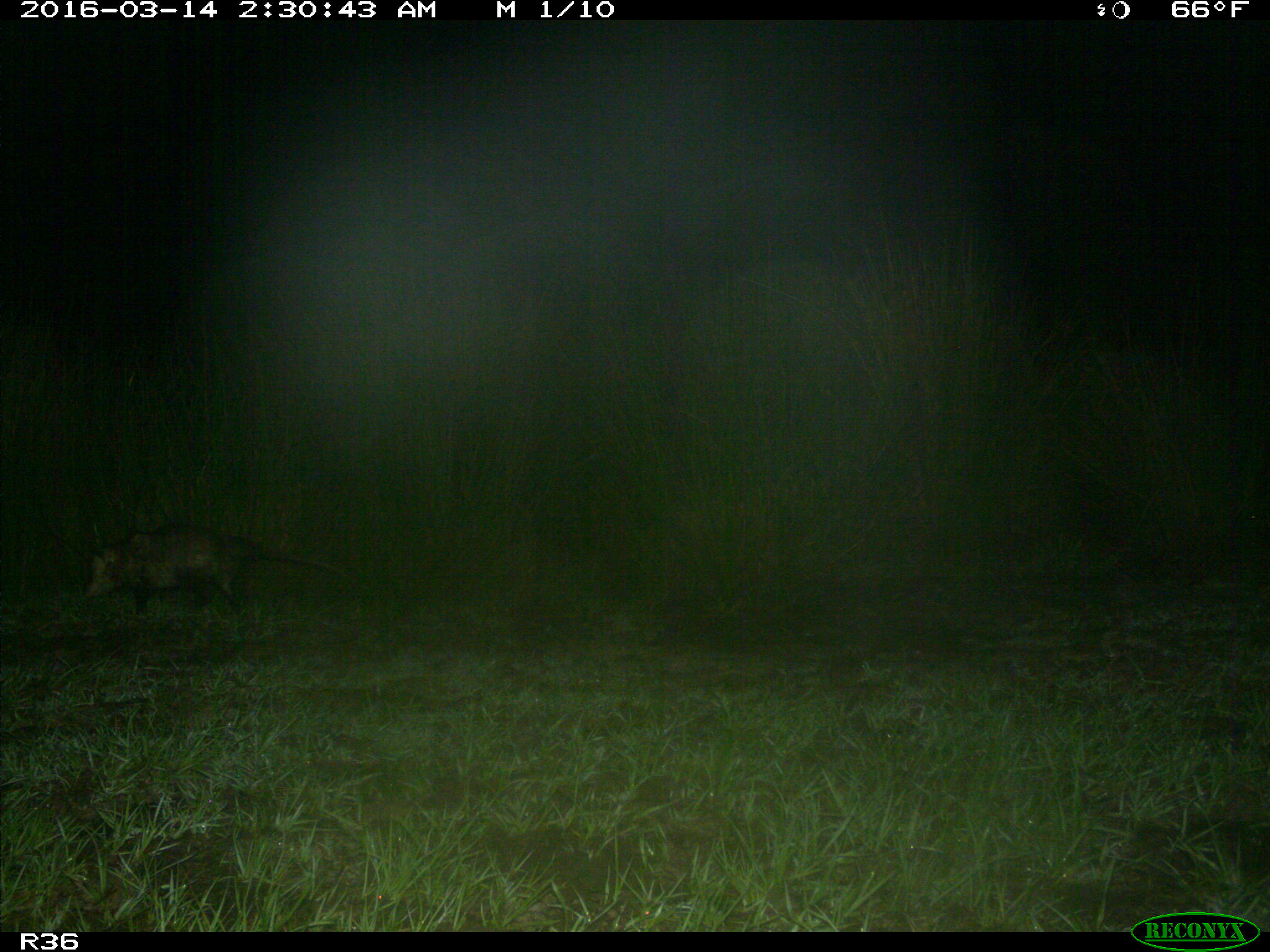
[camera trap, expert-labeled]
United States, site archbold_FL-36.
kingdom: Animalia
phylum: Chordata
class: Mammalia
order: Didelphimorphia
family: Didelphidae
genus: Didelphis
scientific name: Didelphis virginiana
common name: virginia opossum